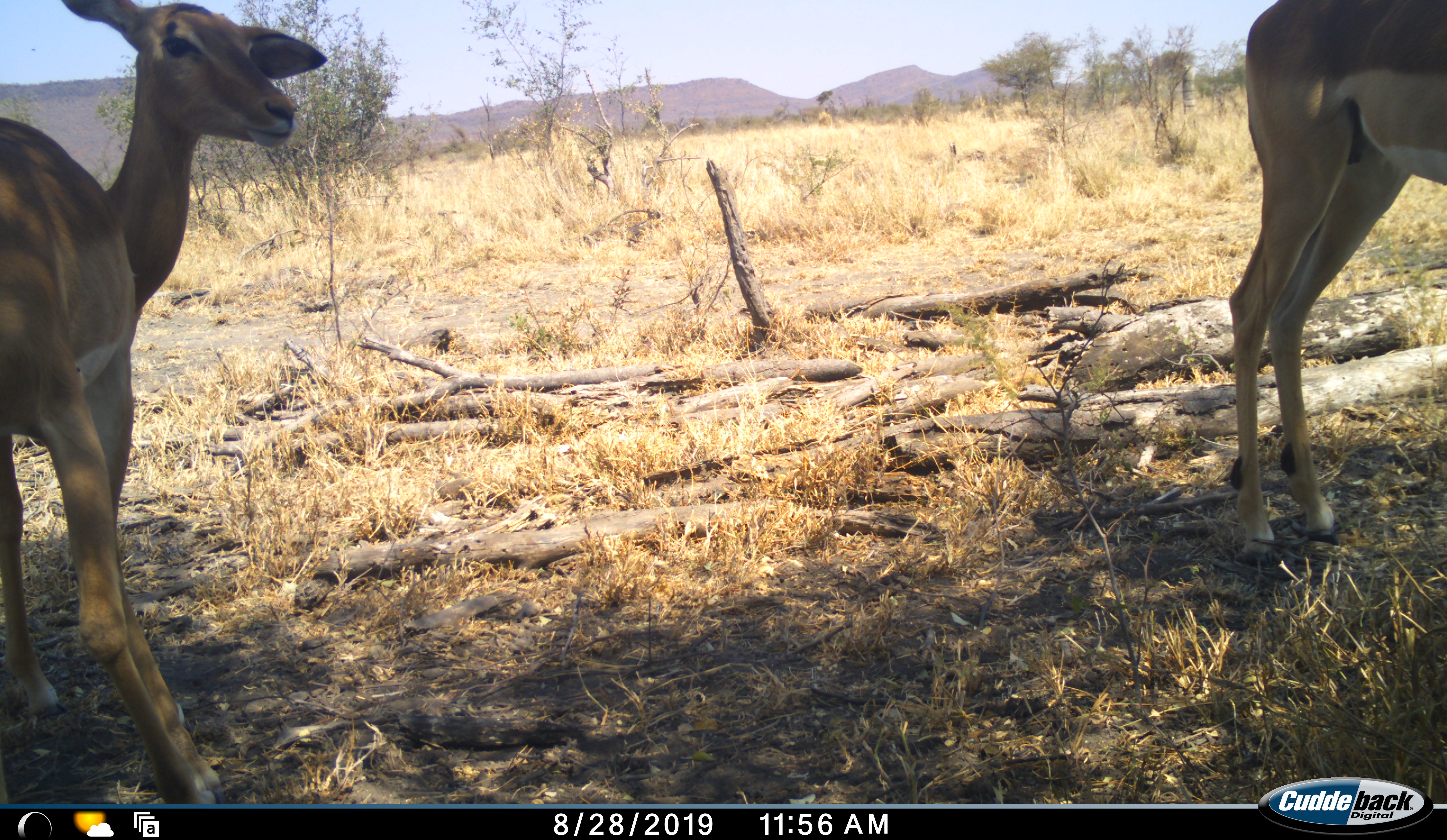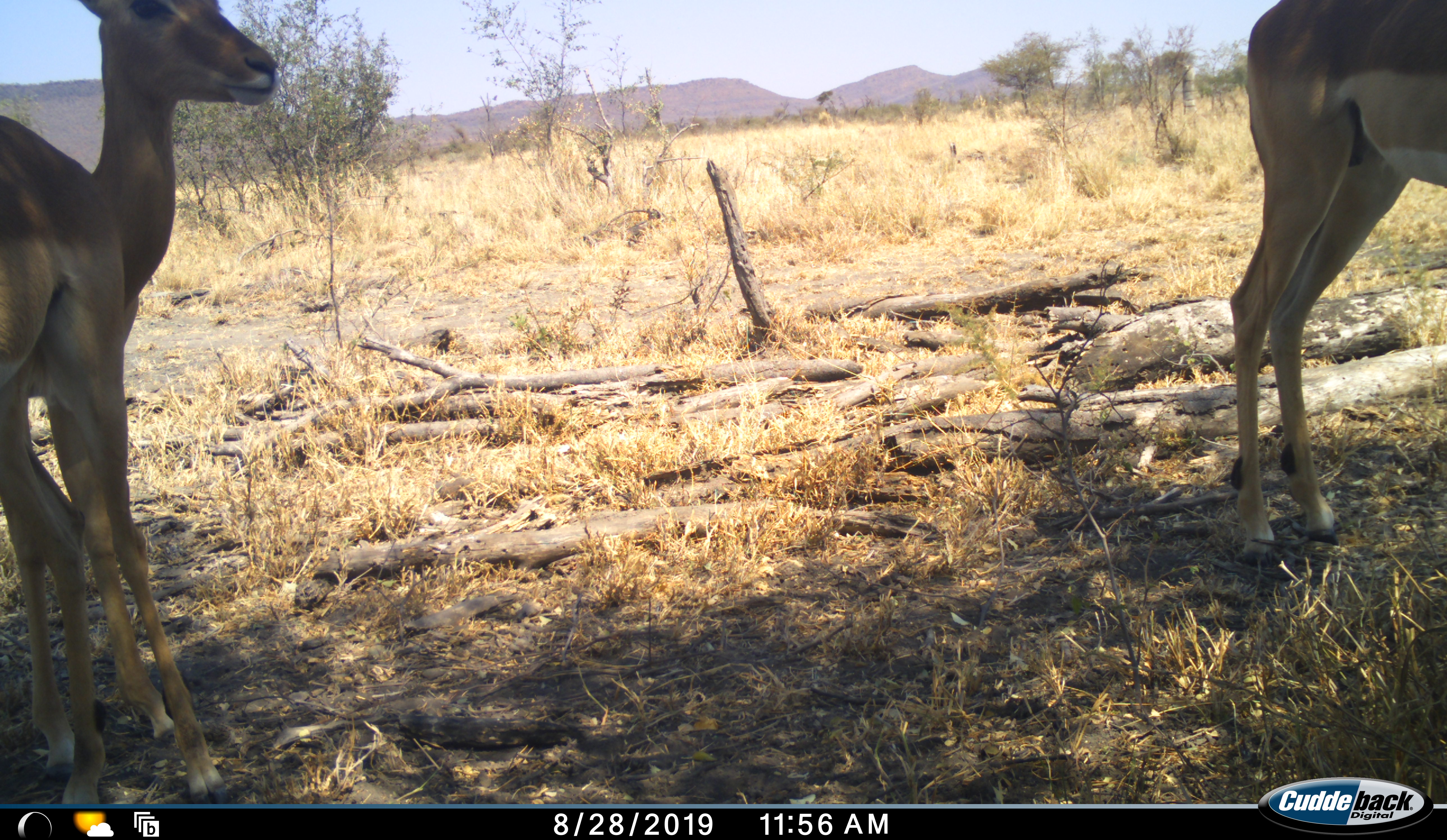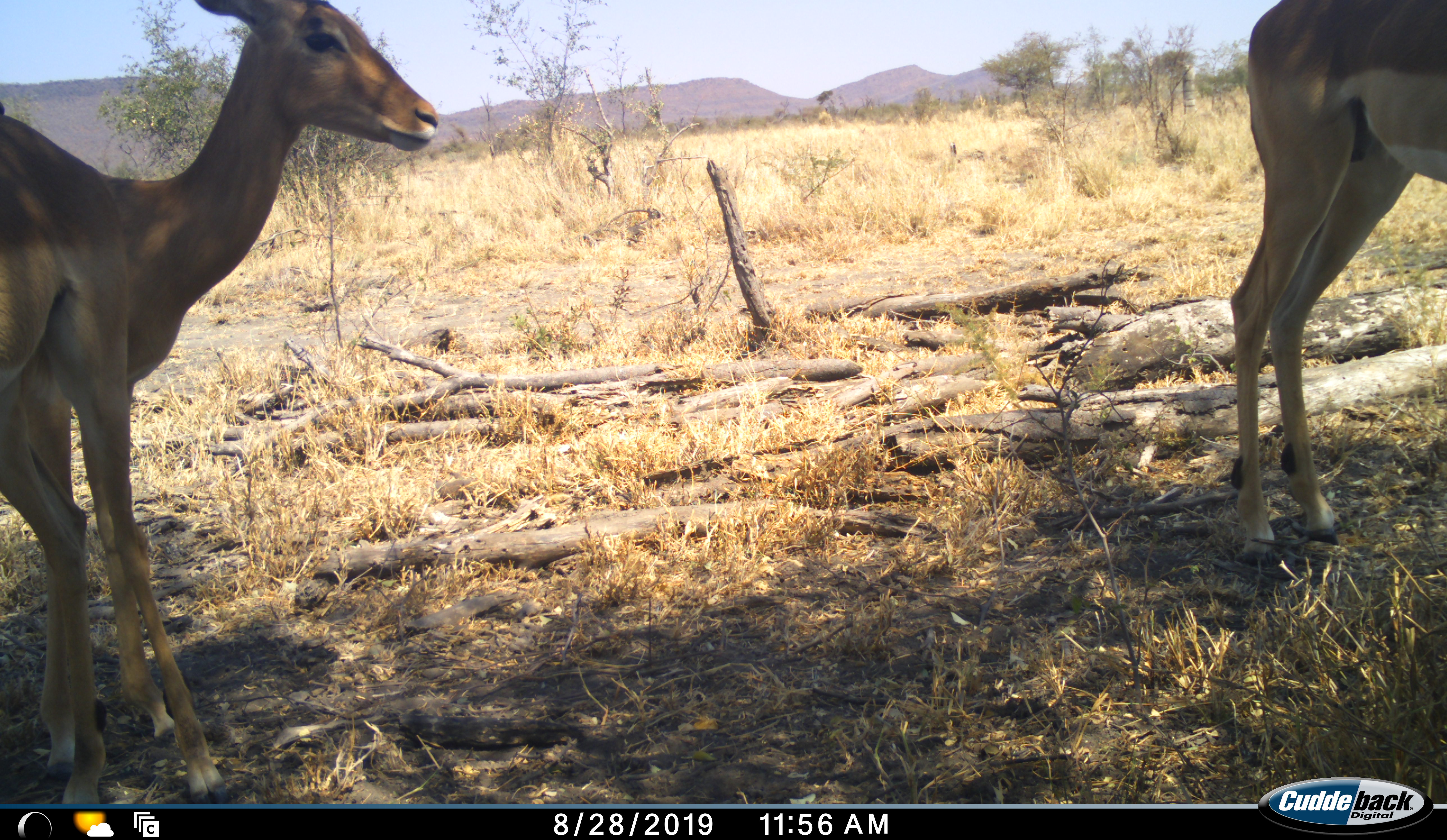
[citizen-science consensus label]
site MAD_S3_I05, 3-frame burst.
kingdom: Animalia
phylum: Chordata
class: Mammalia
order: Artiodactyla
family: Bovidae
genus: Aepyceros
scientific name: Aepyceros melampus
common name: impala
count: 2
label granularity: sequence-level